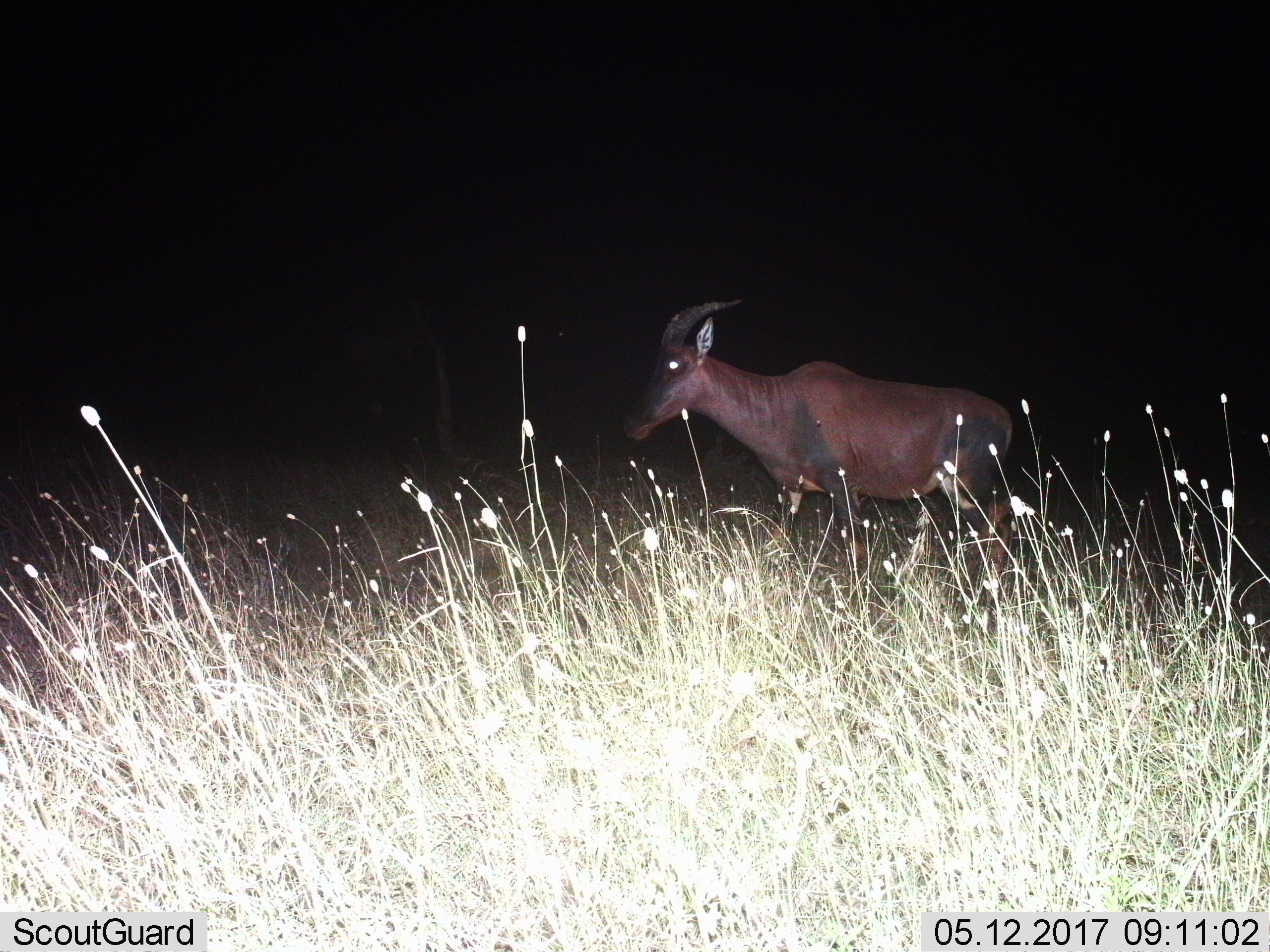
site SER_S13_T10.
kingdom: Animalia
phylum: Chordata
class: Mammalia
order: Artiodactyla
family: Bovidae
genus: Damaliscus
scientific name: Damaliscus lunatus jimela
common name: topi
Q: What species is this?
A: Topi (Damaliscus lunatus jimela).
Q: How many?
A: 1.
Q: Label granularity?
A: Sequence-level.